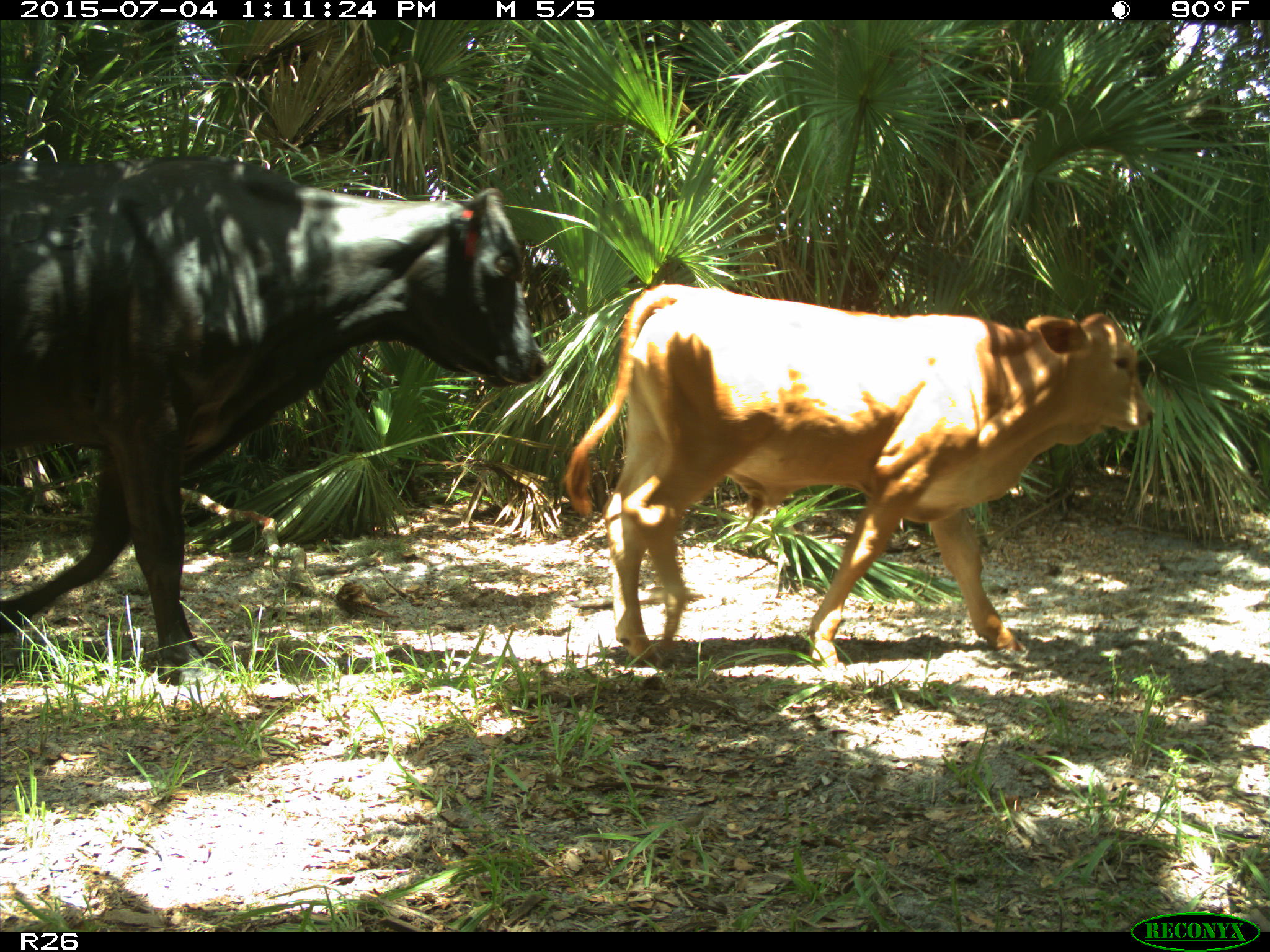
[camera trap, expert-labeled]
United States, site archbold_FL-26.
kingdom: Animalia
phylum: Chordata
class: Mammalia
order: Artiodactyla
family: Bovidae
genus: Bos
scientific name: Bos taurus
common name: domestic cow